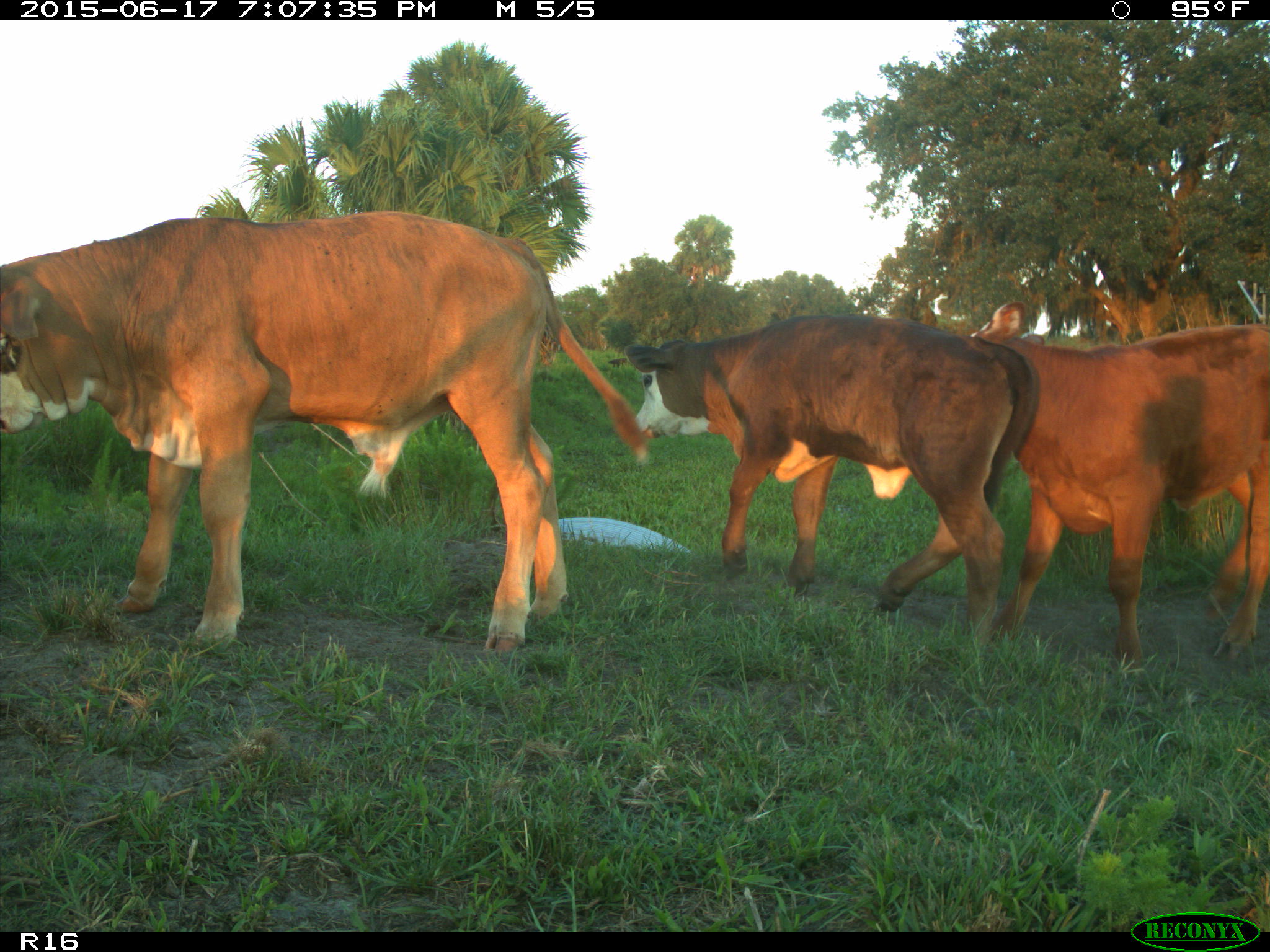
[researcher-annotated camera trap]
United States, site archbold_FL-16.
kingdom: Animalia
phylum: Chordata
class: Mammalia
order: Artiodactyla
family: Bovidae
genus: Bos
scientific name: Bos taurus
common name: domestic cow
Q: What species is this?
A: Bos taurus (domestic cow).